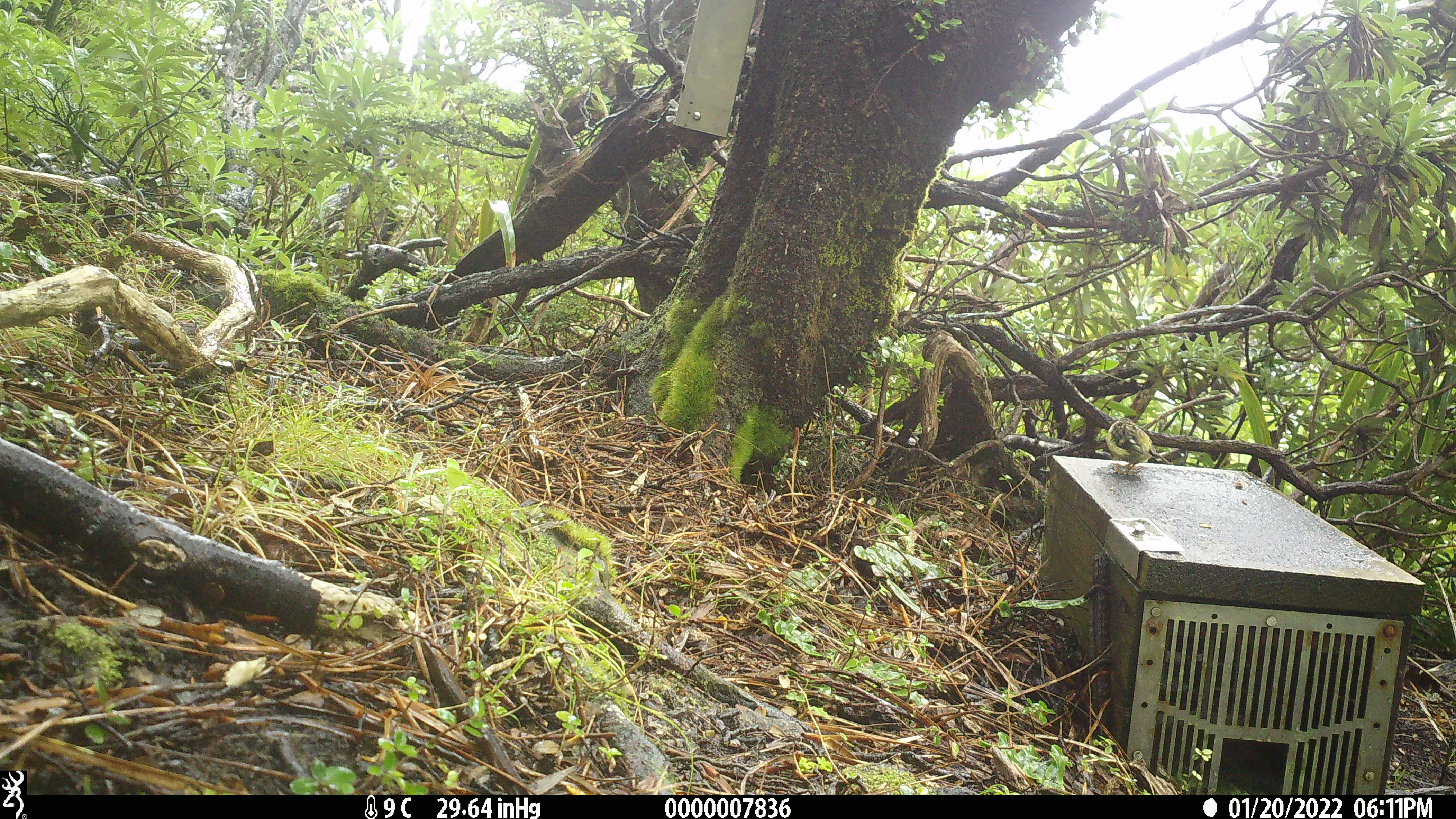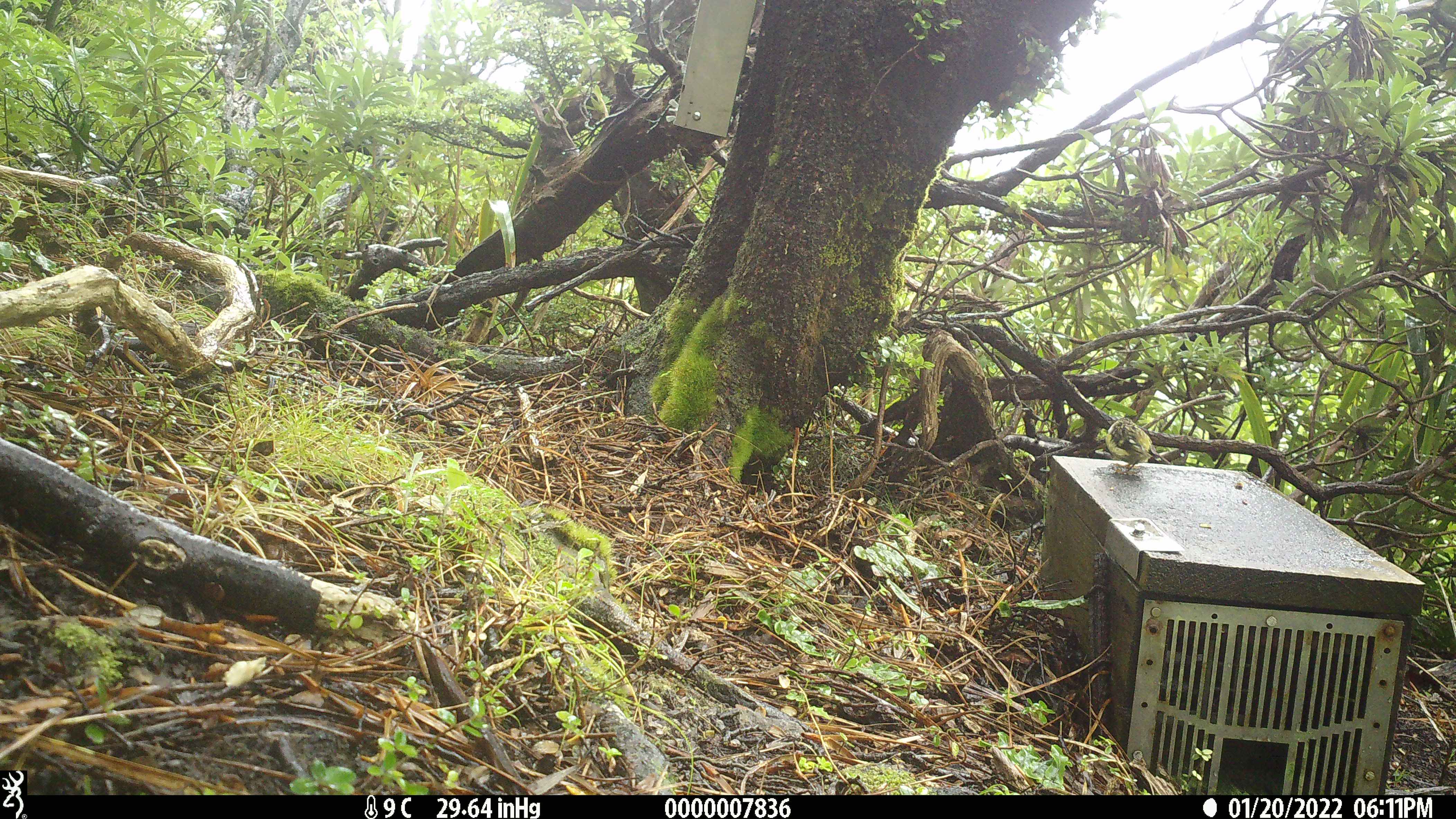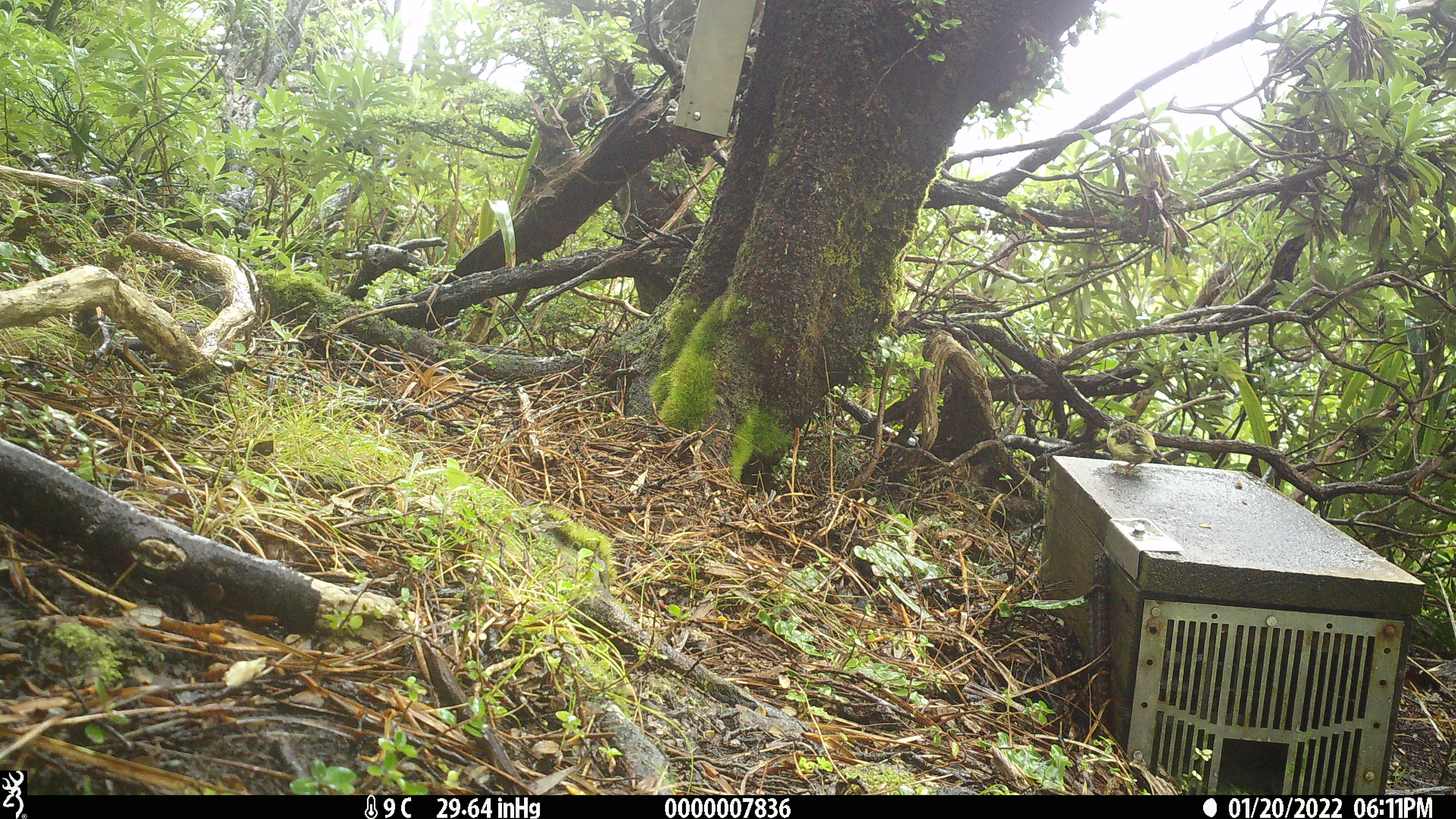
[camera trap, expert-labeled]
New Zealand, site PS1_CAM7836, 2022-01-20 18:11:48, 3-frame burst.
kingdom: Animalia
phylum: Chordata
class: Aves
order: Passeriformes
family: Acanthisittidae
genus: Acanthisitta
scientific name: Acanthisitta chloris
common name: rifleman